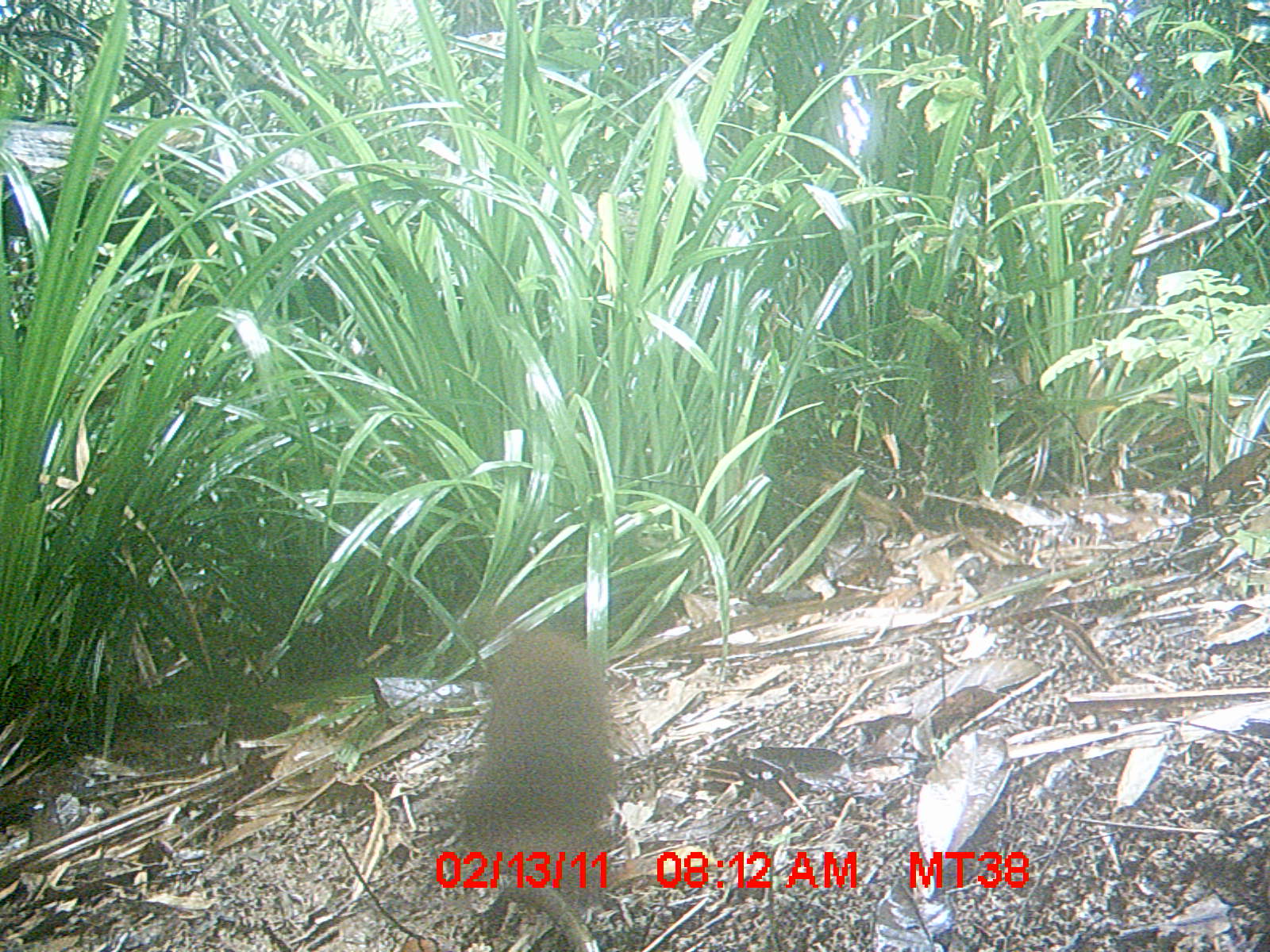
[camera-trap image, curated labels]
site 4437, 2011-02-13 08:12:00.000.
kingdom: Animalia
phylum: Chordata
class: Mammalia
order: Carnivora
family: Eupleridae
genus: Salanoia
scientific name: Salanoia concolor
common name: brown-tailed vontsira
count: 1